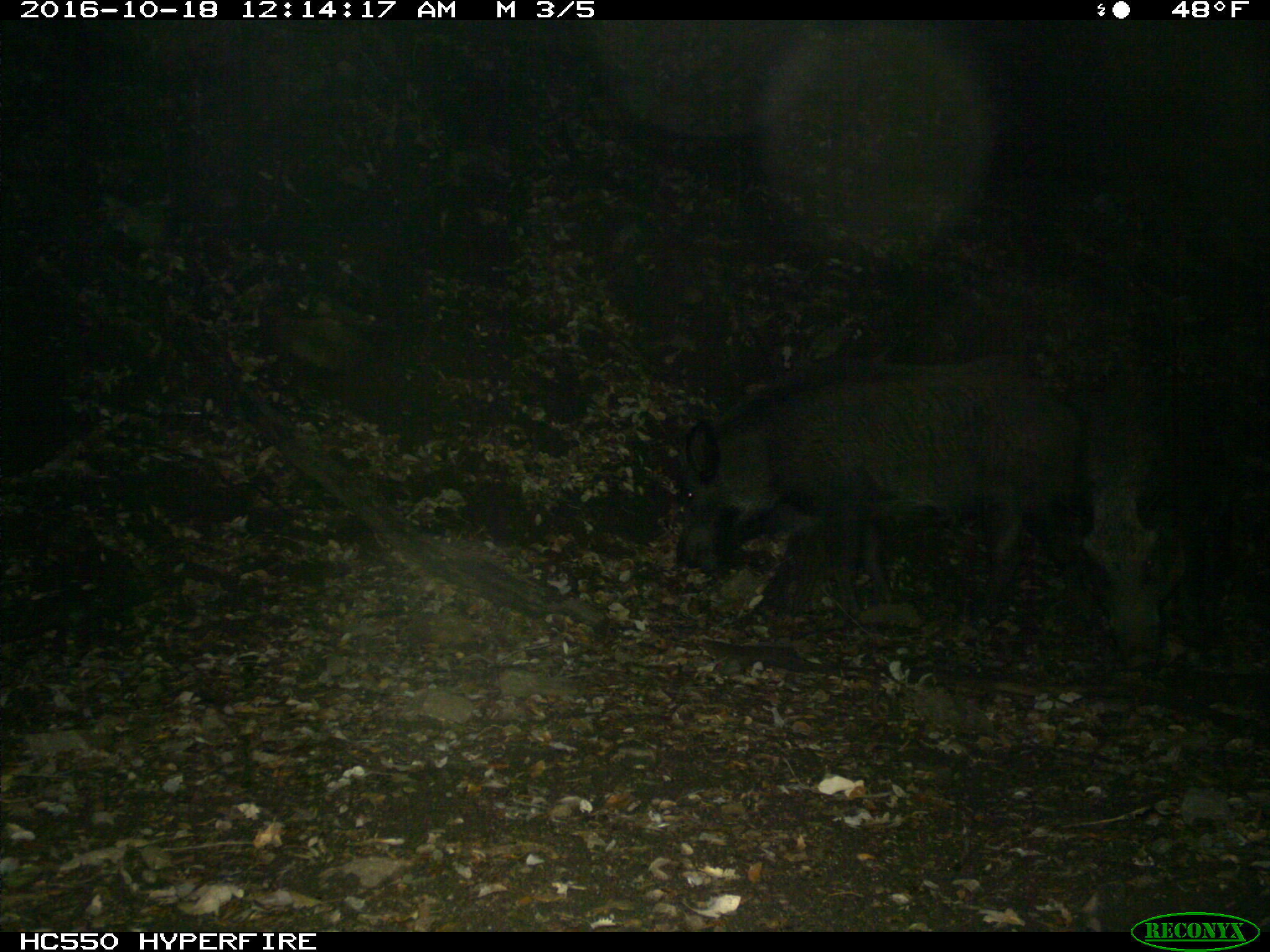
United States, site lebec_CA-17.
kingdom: Animalia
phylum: Chordata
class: Mammalia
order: Artiodactyla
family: Suidae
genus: Sus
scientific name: Sus scrofa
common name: wild boar